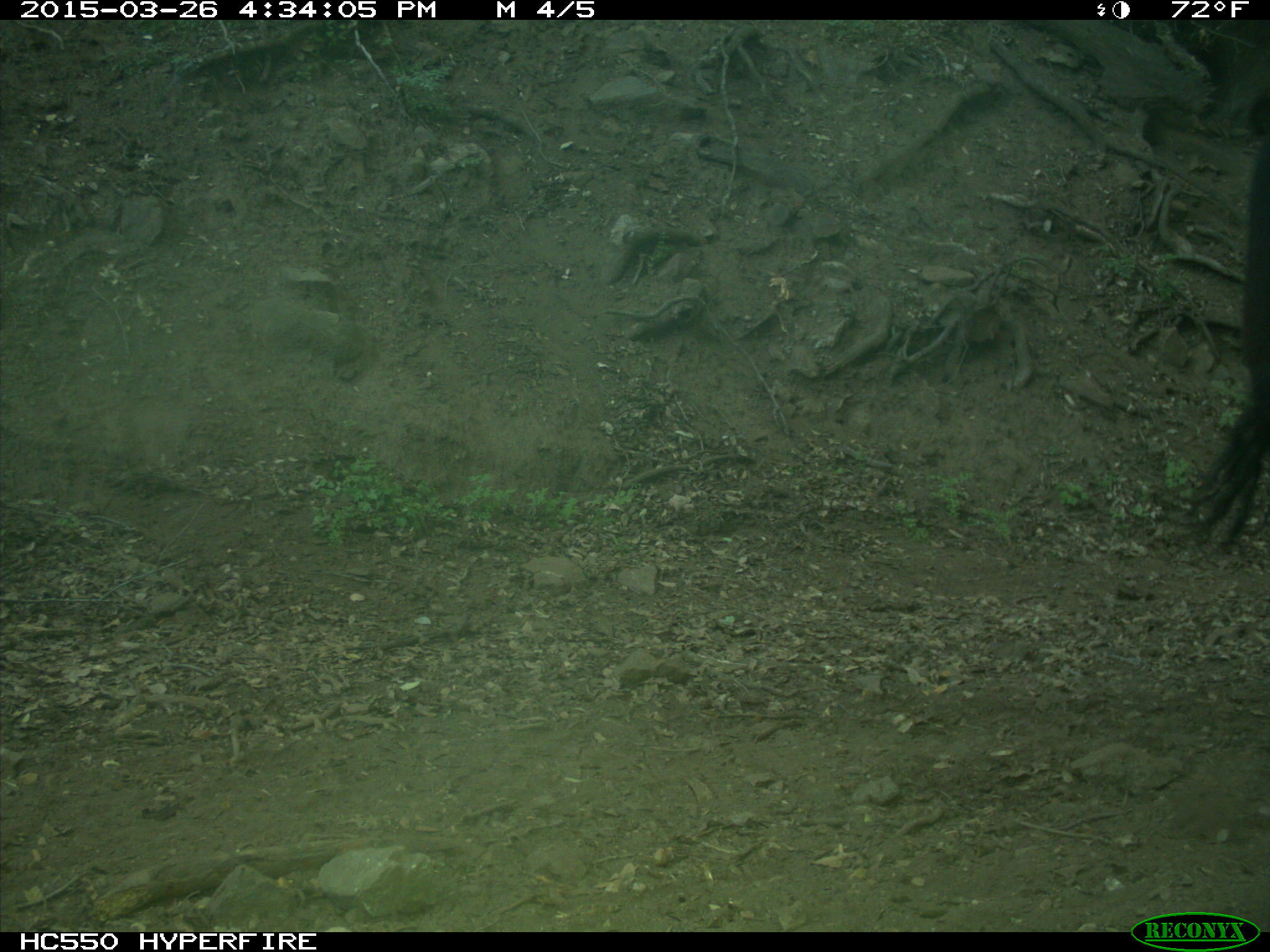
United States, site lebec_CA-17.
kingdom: Animalia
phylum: Chordata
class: Mammalia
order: Artiodactyla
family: Bovidae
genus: Bos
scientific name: Bos taurus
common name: domestic cow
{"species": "Bos taurus (domestic cow)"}